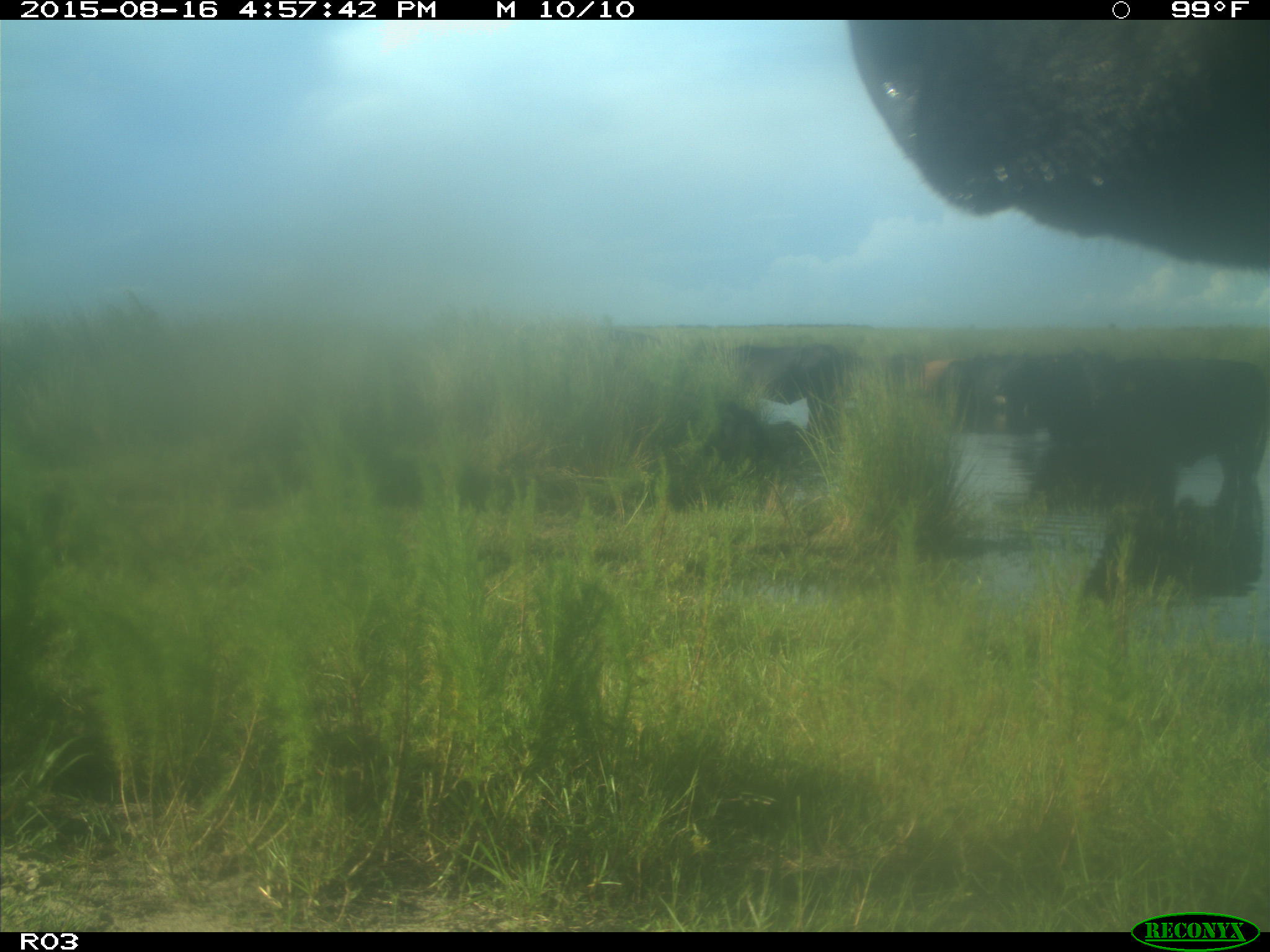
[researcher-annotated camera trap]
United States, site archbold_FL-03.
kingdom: Animalia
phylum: Chordata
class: Mammalia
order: Artiodactyla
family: Bovidae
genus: Bos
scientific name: Bos taurus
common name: domestic cow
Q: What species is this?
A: Bos taurus (domestic cow).